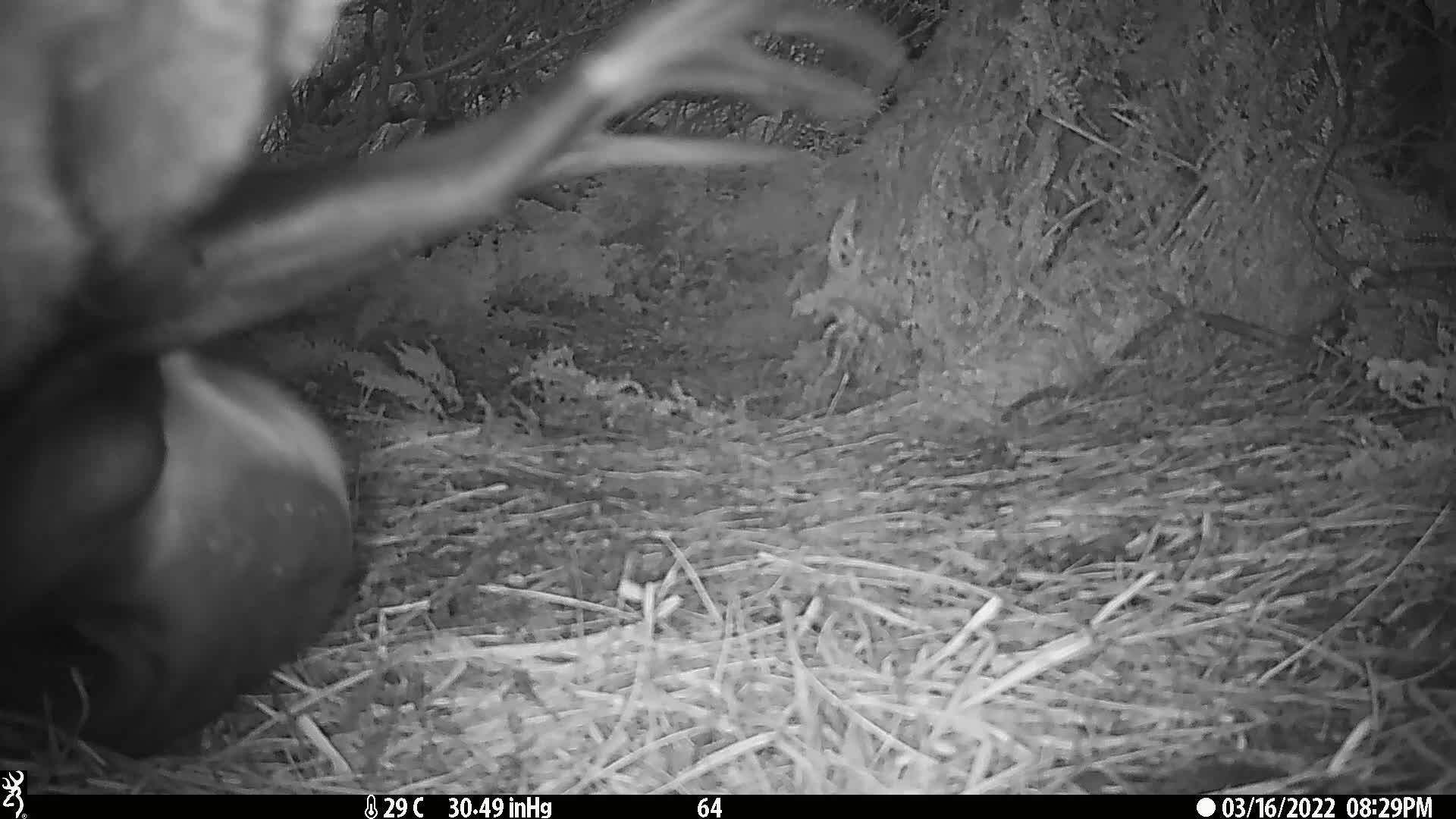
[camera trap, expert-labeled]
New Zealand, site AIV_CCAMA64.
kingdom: Animalia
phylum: Chordata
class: Mammalia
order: Carnivora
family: Otariidae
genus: Phocarctos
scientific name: Phocarctos hookeri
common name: new zealand sea lion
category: sealion